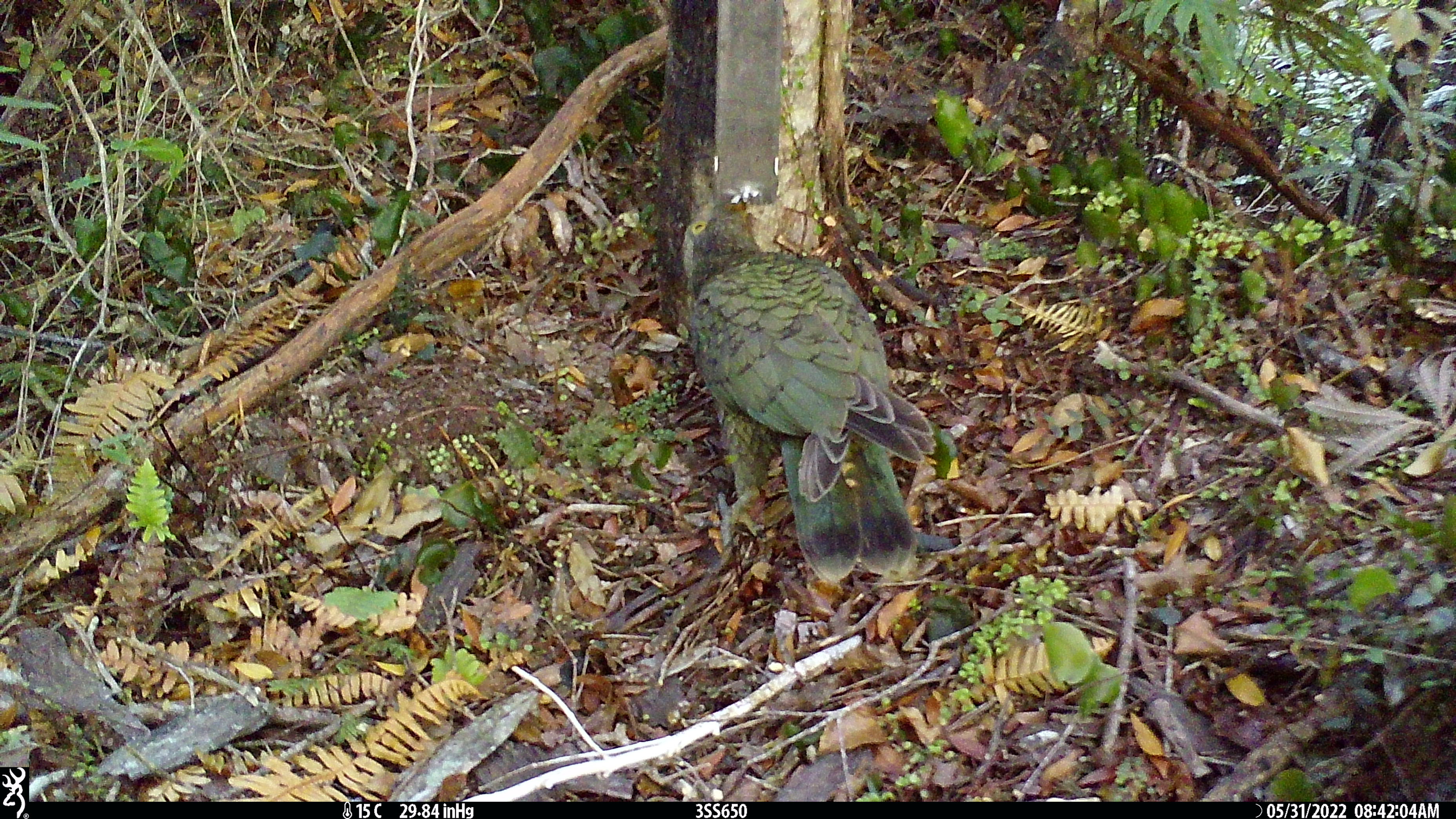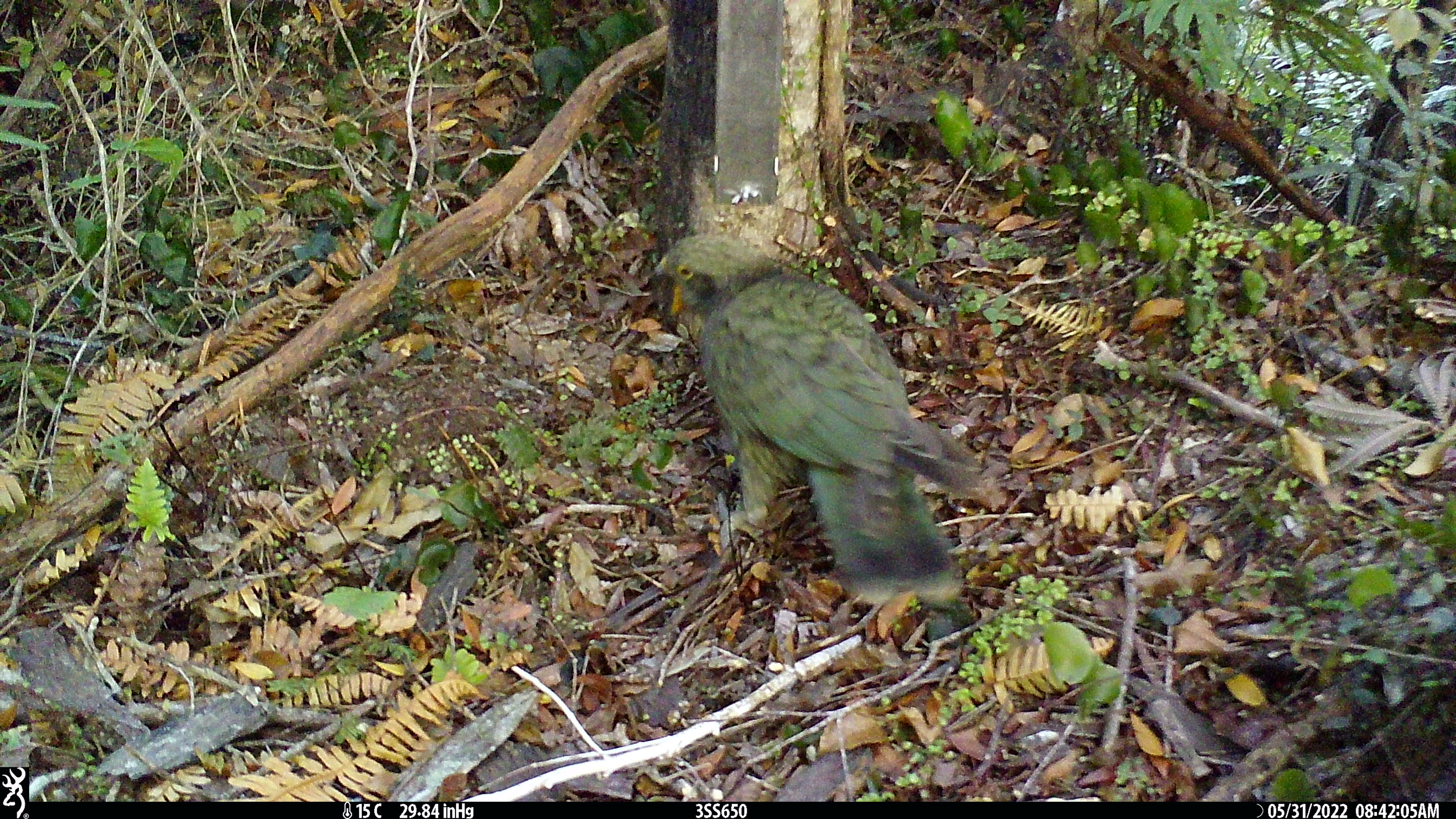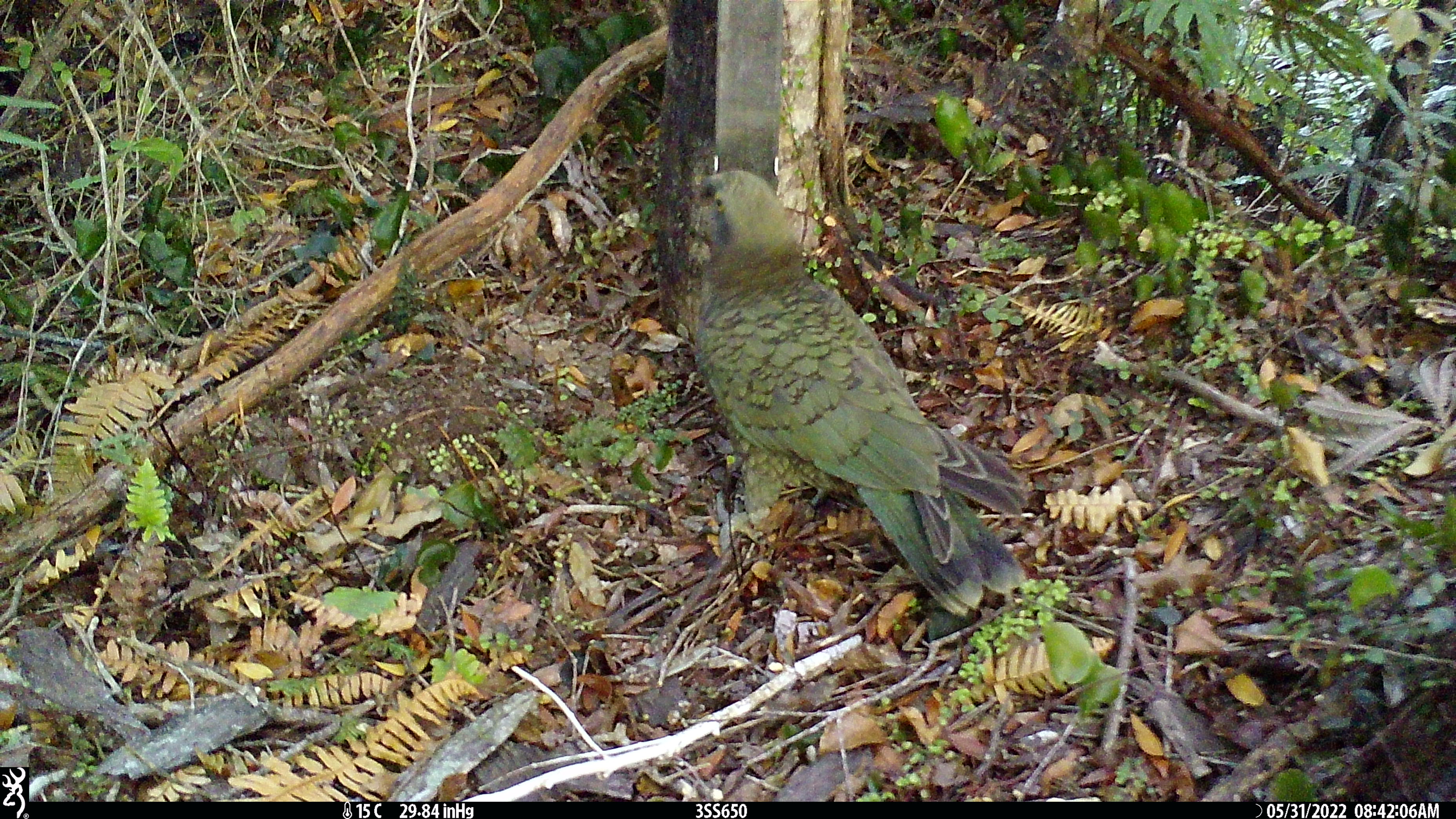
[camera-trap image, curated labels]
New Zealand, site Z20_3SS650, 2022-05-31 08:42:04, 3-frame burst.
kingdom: Animalia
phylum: Chordata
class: Aves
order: Psittaciformes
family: Strigopidae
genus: Nestor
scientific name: Nestor notabilis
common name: kea